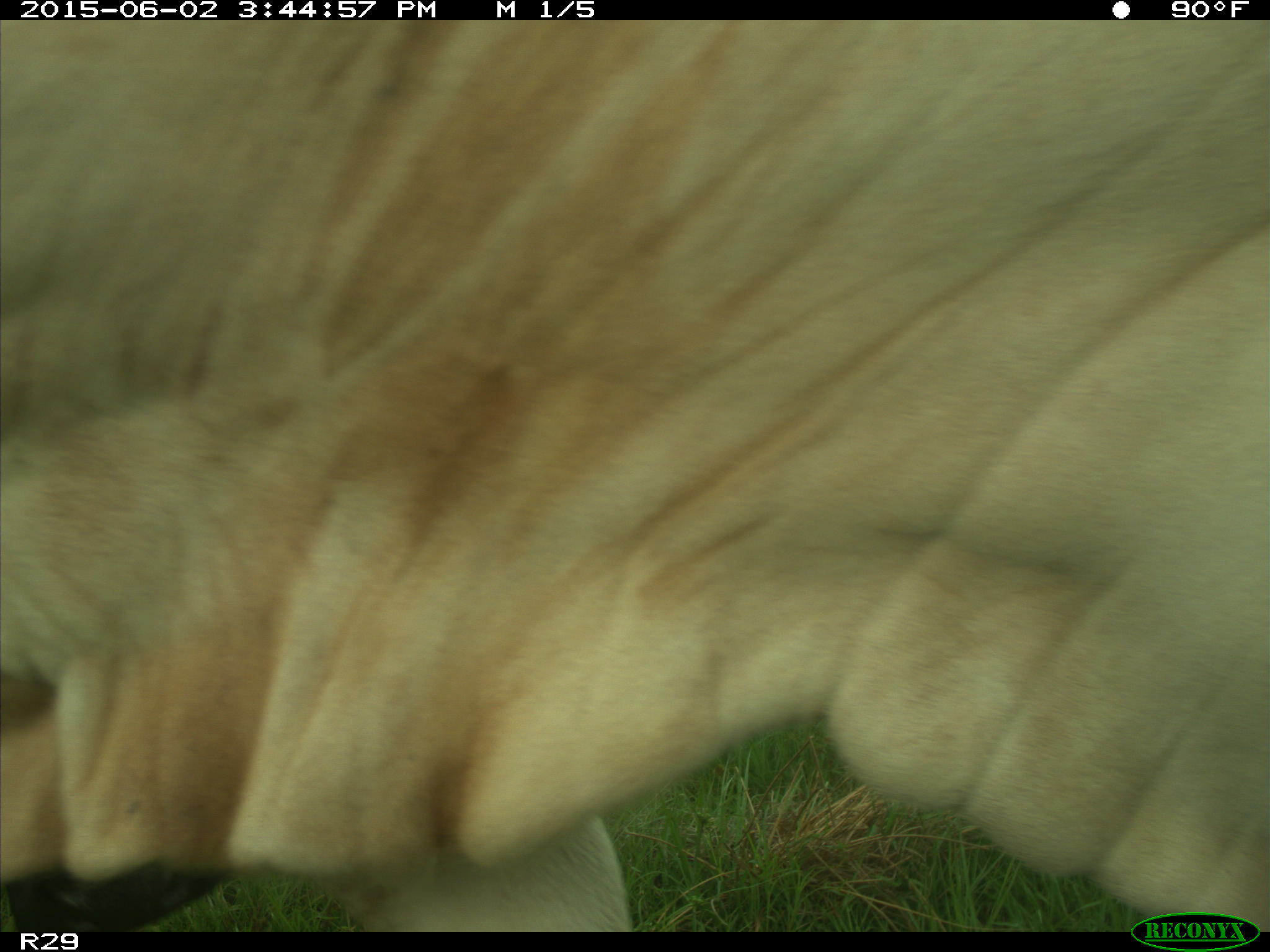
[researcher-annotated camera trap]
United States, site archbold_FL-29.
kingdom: Animalia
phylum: Chordata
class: Mammalia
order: Artiodactyla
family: Bovidae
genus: Bos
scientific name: Bos taurus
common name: domestic cow